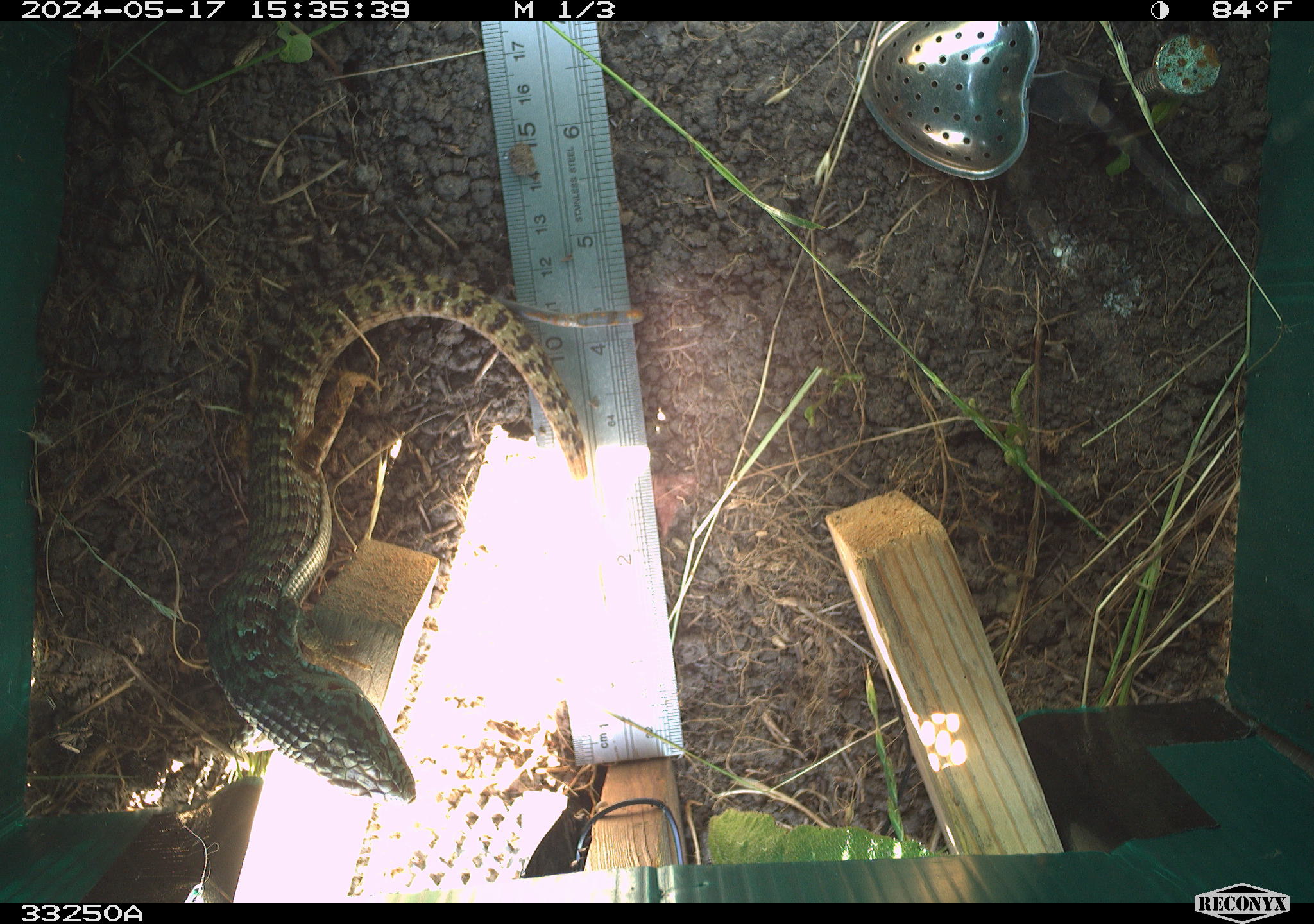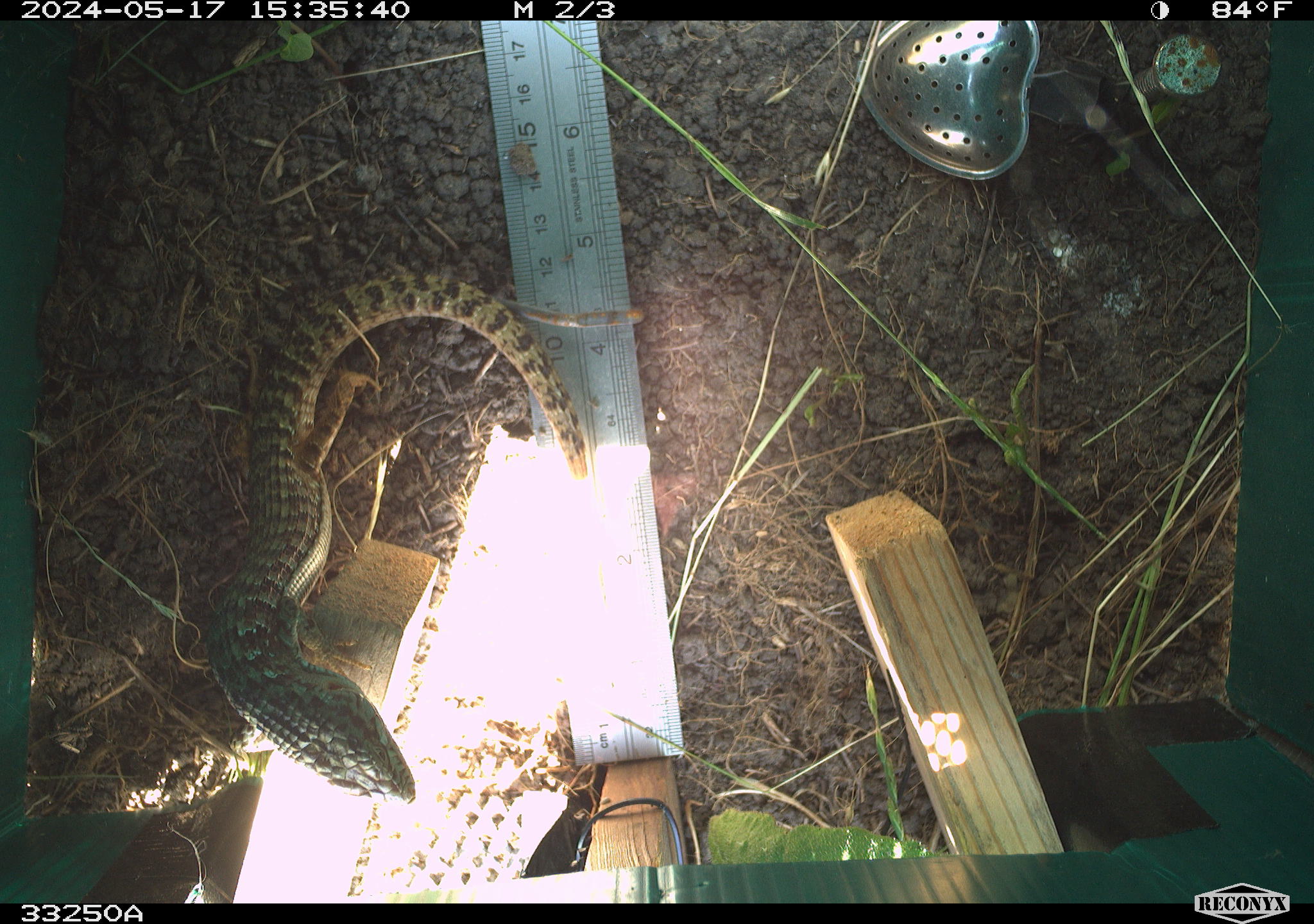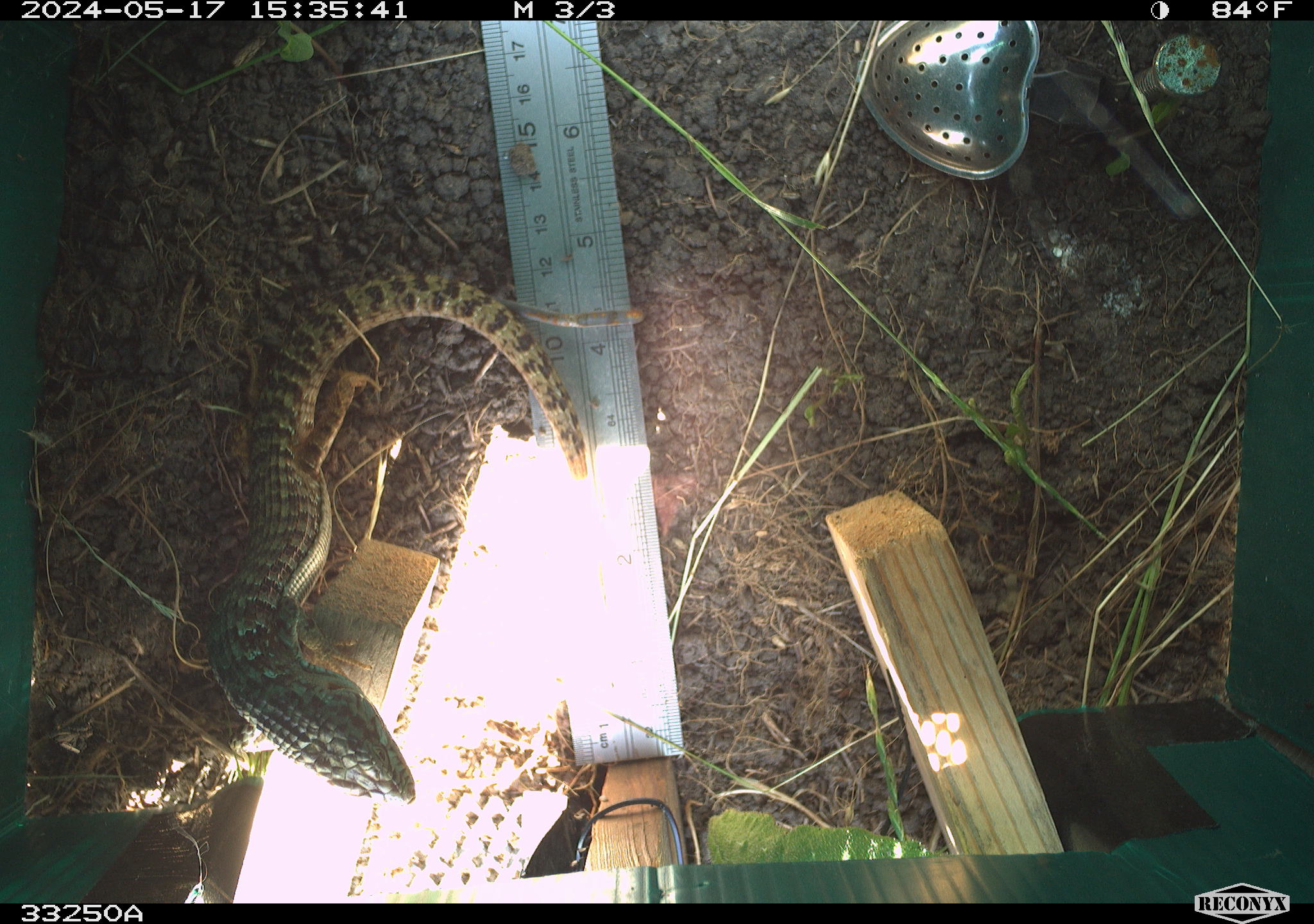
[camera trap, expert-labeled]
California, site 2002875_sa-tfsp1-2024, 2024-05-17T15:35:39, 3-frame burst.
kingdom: Animalia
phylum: Chordata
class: Reptilia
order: Squamata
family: Anguidae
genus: Elgaria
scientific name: Elgaria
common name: alligator lizards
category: elgaria species